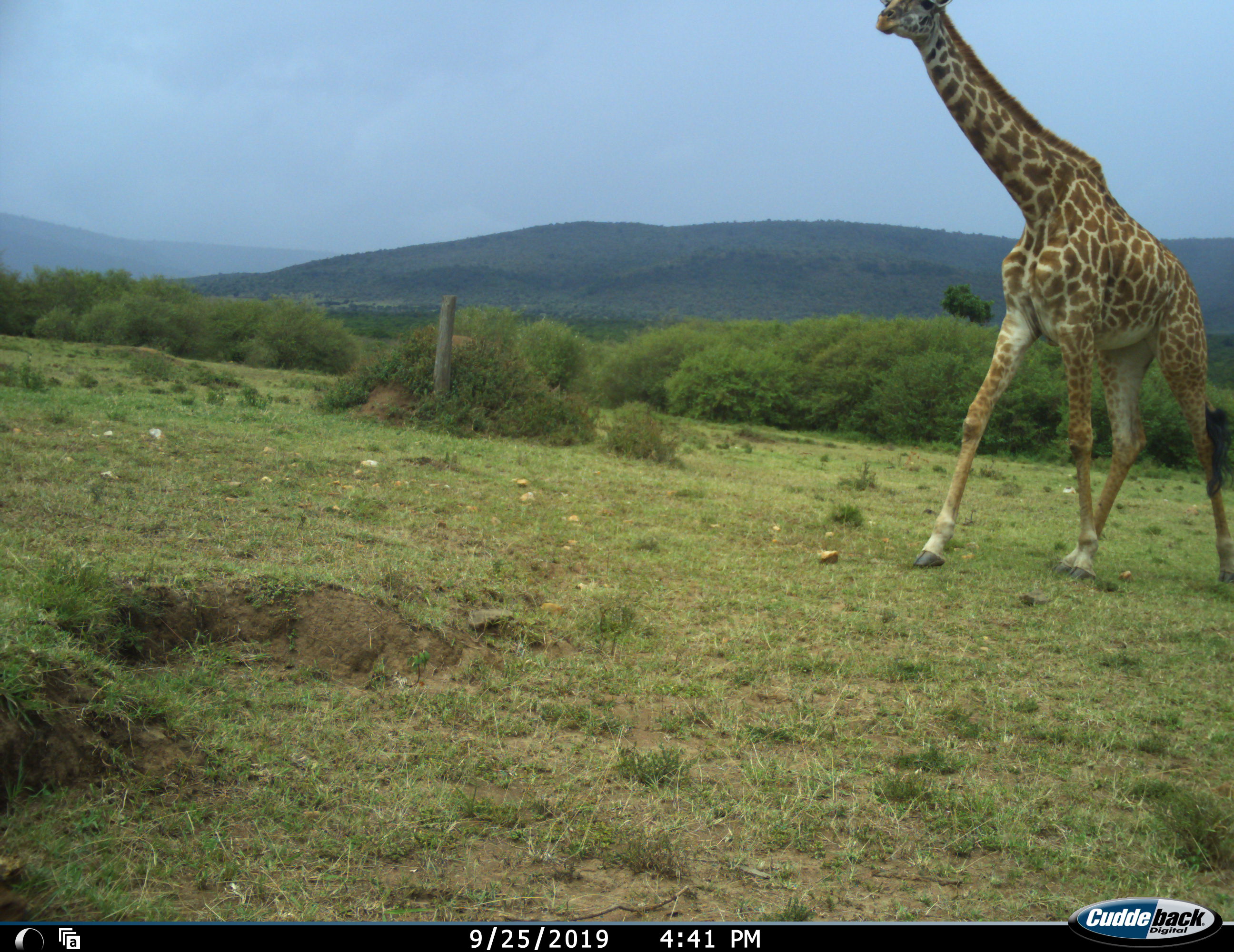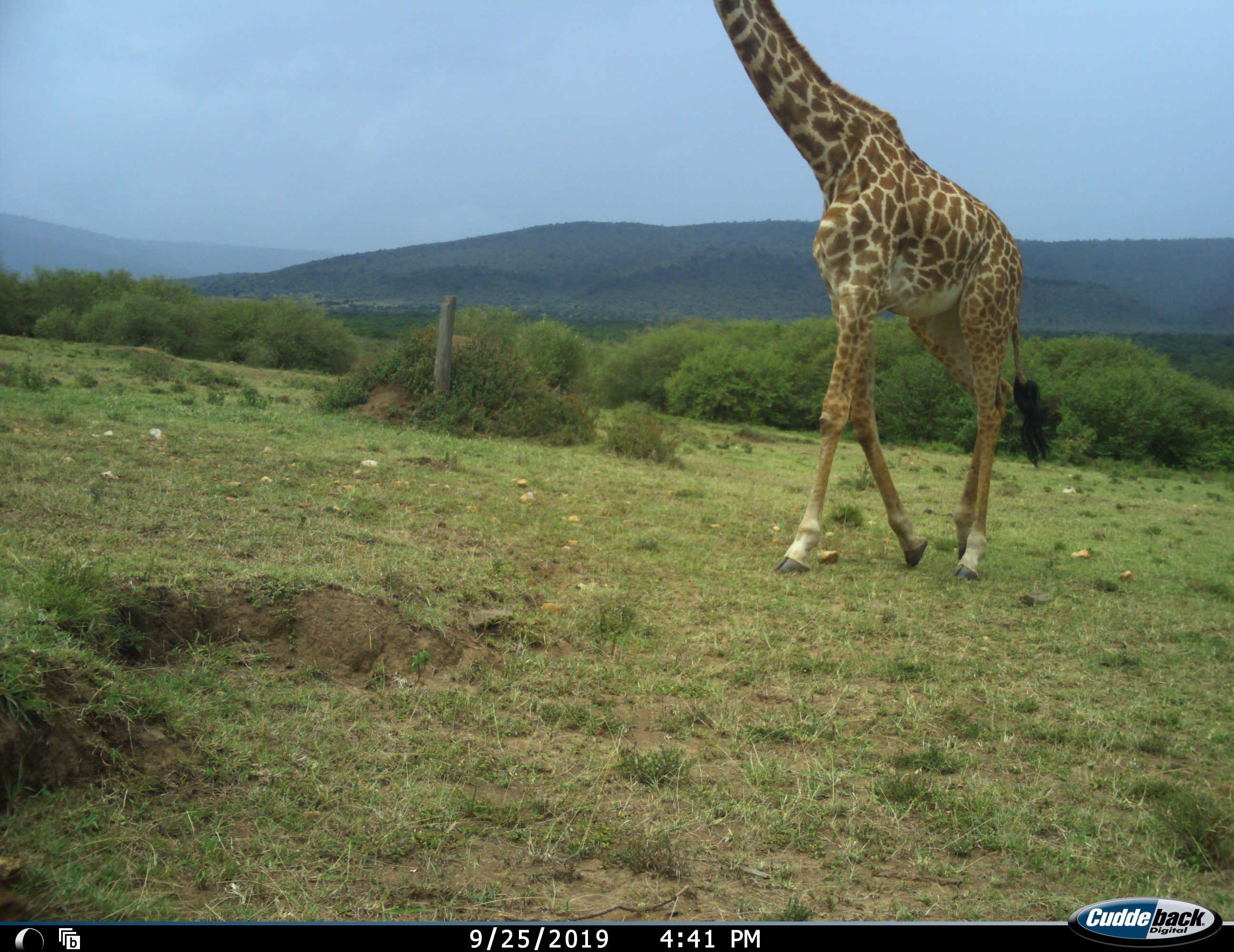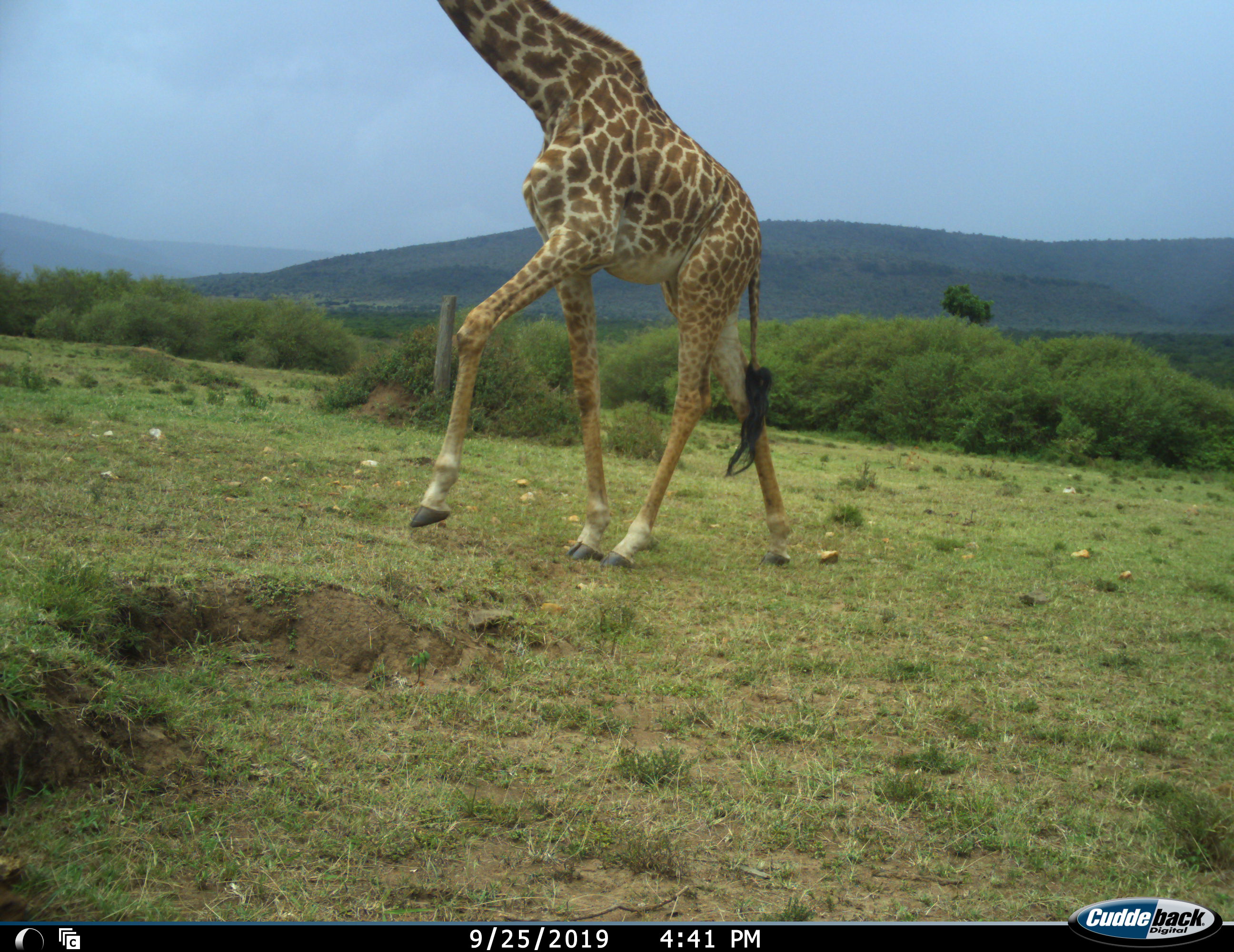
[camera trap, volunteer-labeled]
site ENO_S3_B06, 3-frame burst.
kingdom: Animalia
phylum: Chordata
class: Mammalia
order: Artiodactyla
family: Giraffidae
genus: Giraffa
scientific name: Giraffa camelopardalis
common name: giraffe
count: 1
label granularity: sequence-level